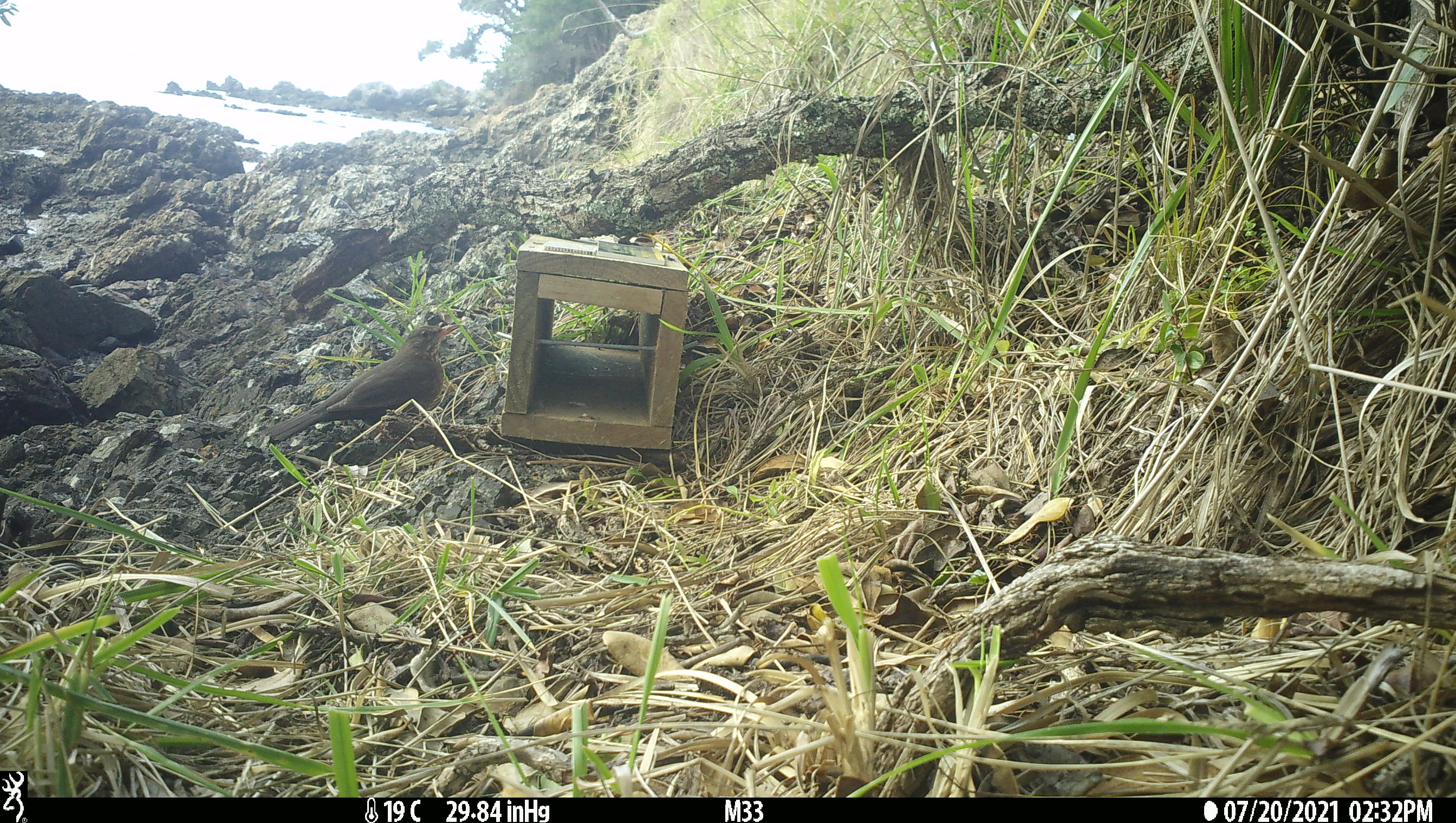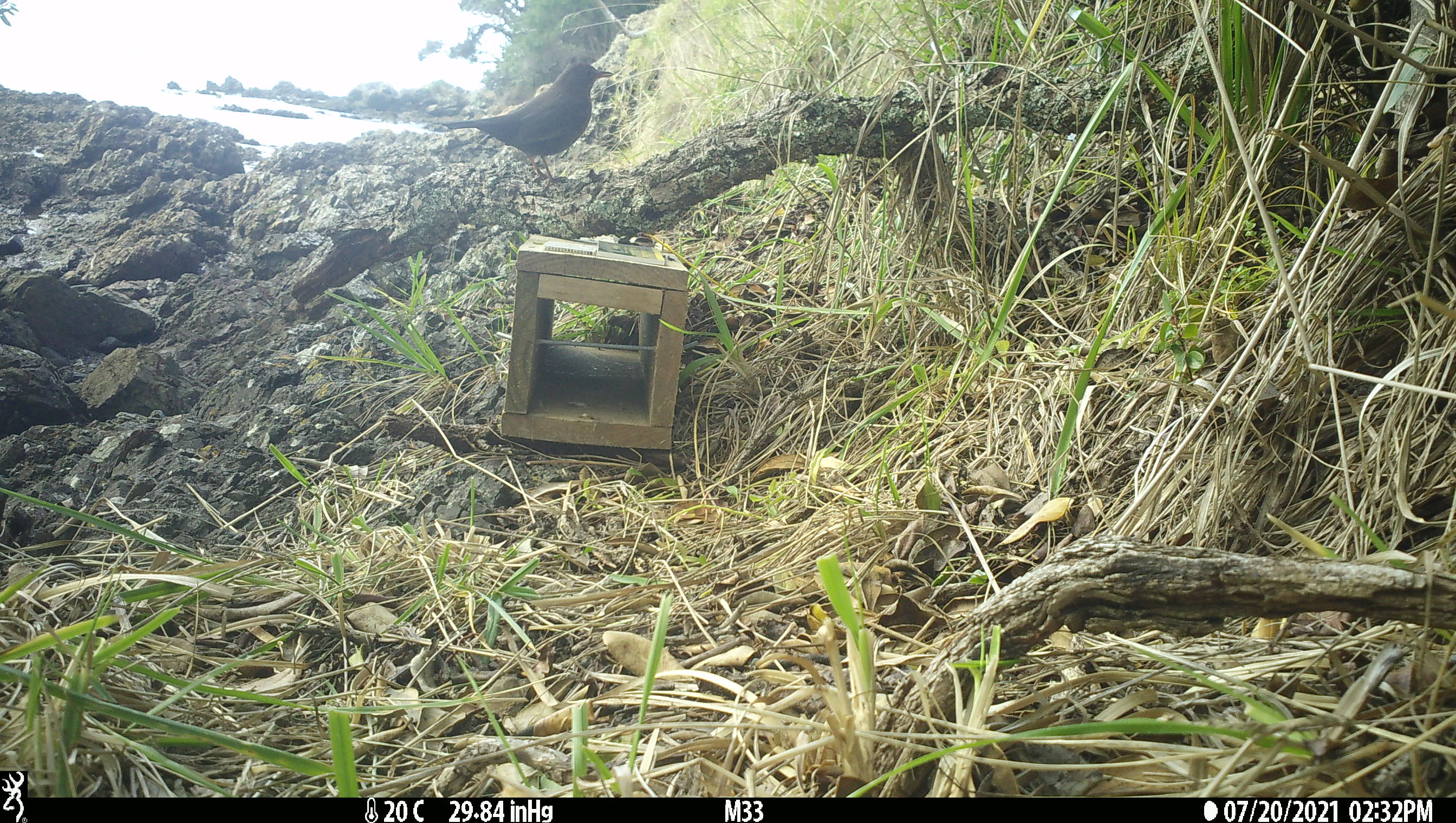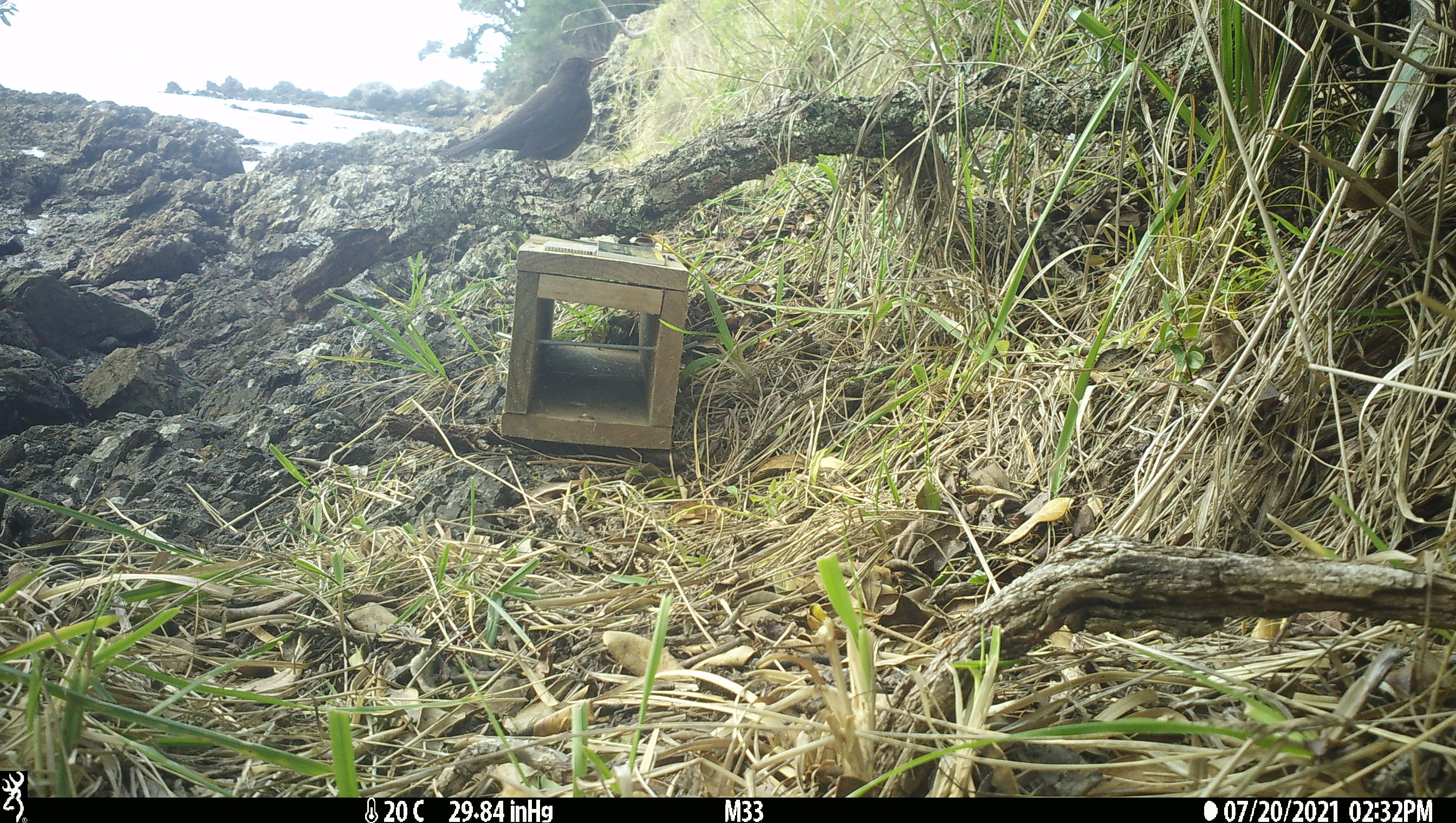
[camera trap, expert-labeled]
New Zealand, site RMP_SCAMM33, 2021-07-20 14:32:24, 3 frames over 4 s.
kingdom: Animalia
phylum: Chordata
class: Aves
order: Passeriformes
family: Turdidae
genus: Turdus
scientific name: Turdus merula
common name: eurasian blackbird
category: blackbird